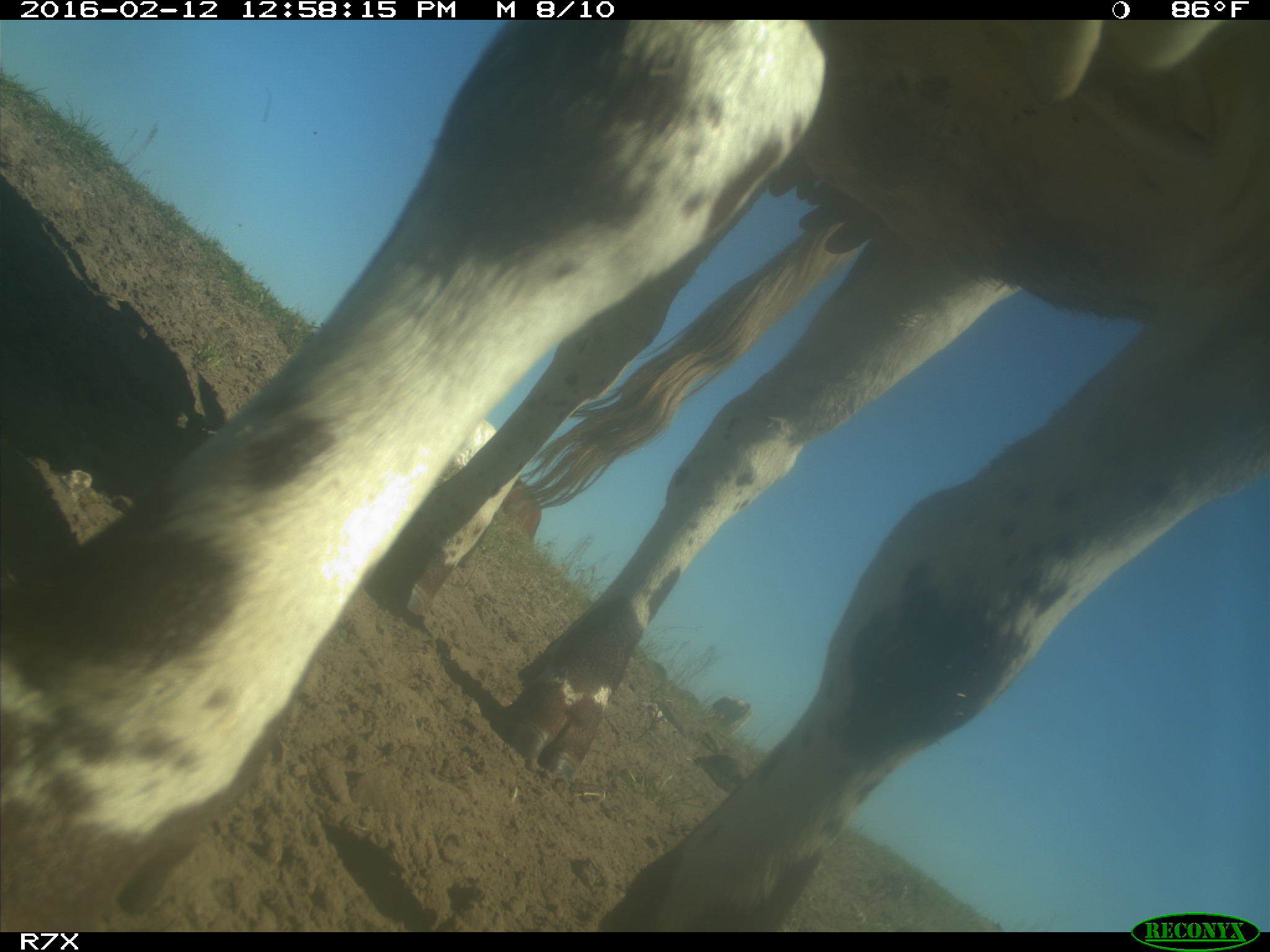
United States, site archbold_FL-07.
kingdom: Animalia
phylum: Chordata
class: Mammalia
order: Artiodactyla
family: Bovidae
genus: Bos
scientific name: Bos taurus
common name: domestic cow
Bos taurus (domestic cow).